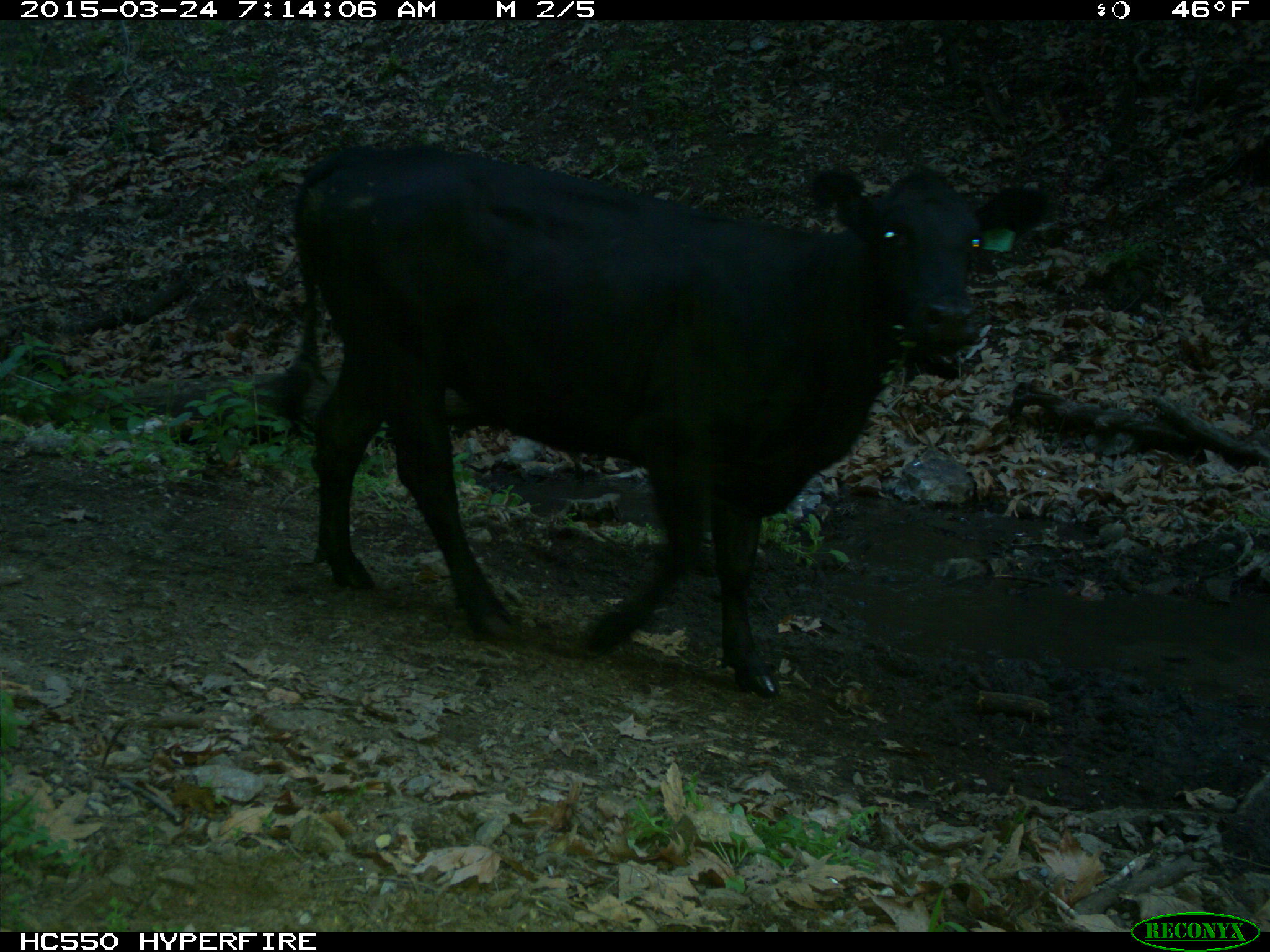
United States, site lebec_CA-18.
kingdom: Animalia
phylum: Chordata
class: Mammalia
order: Artiodactyla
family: Bovidae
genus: Bos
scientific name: Bos taurus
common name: domestic cow